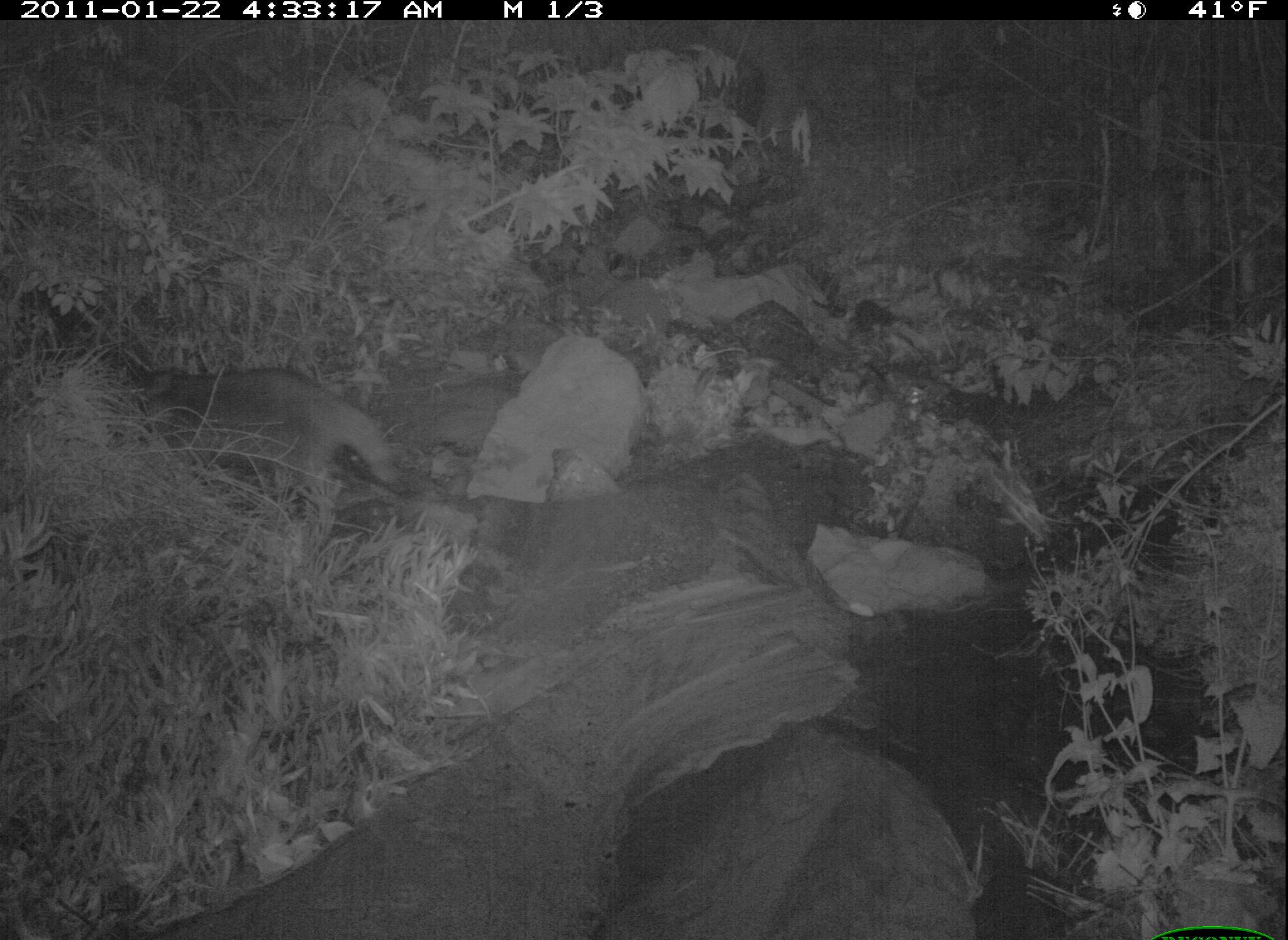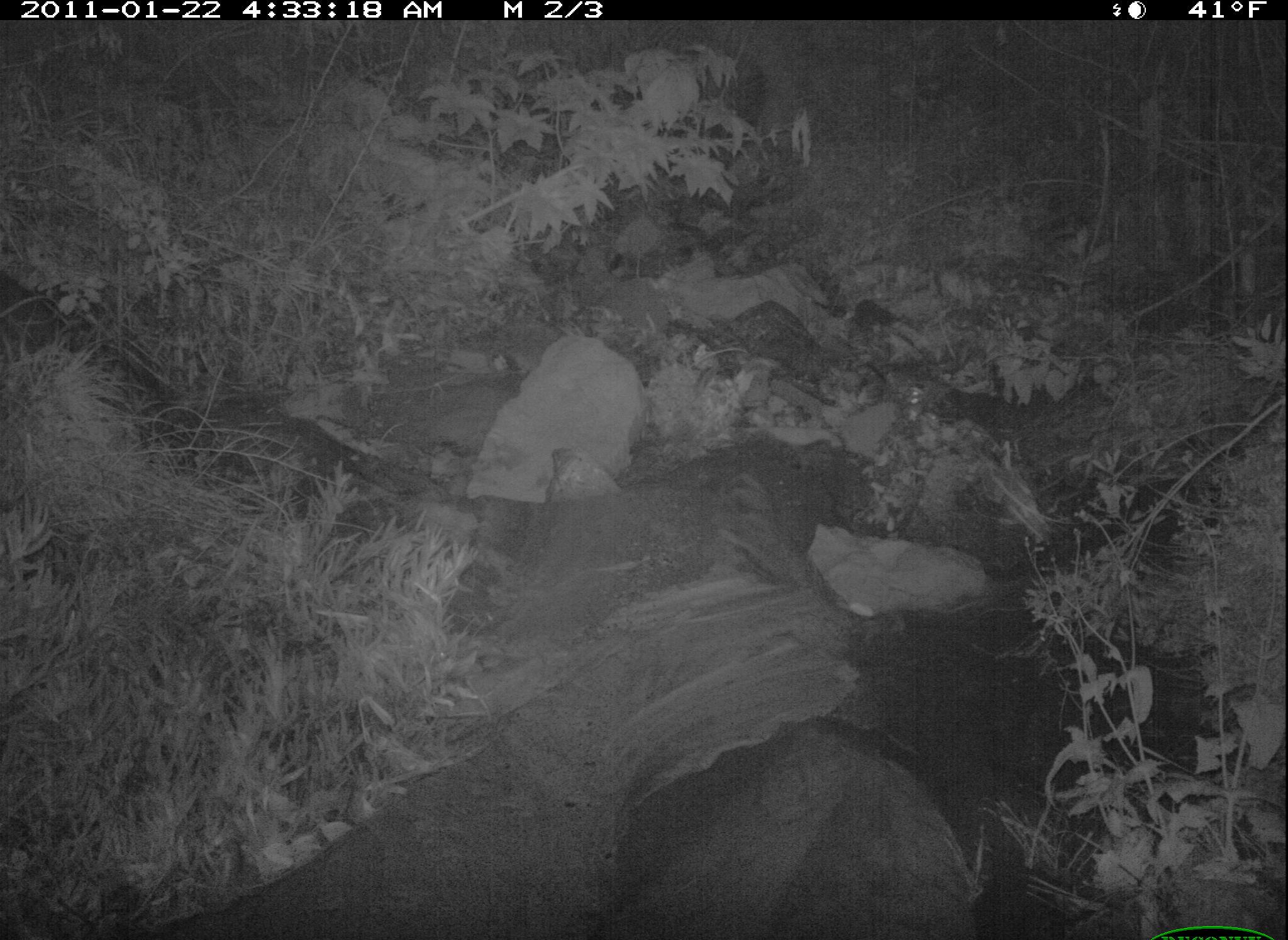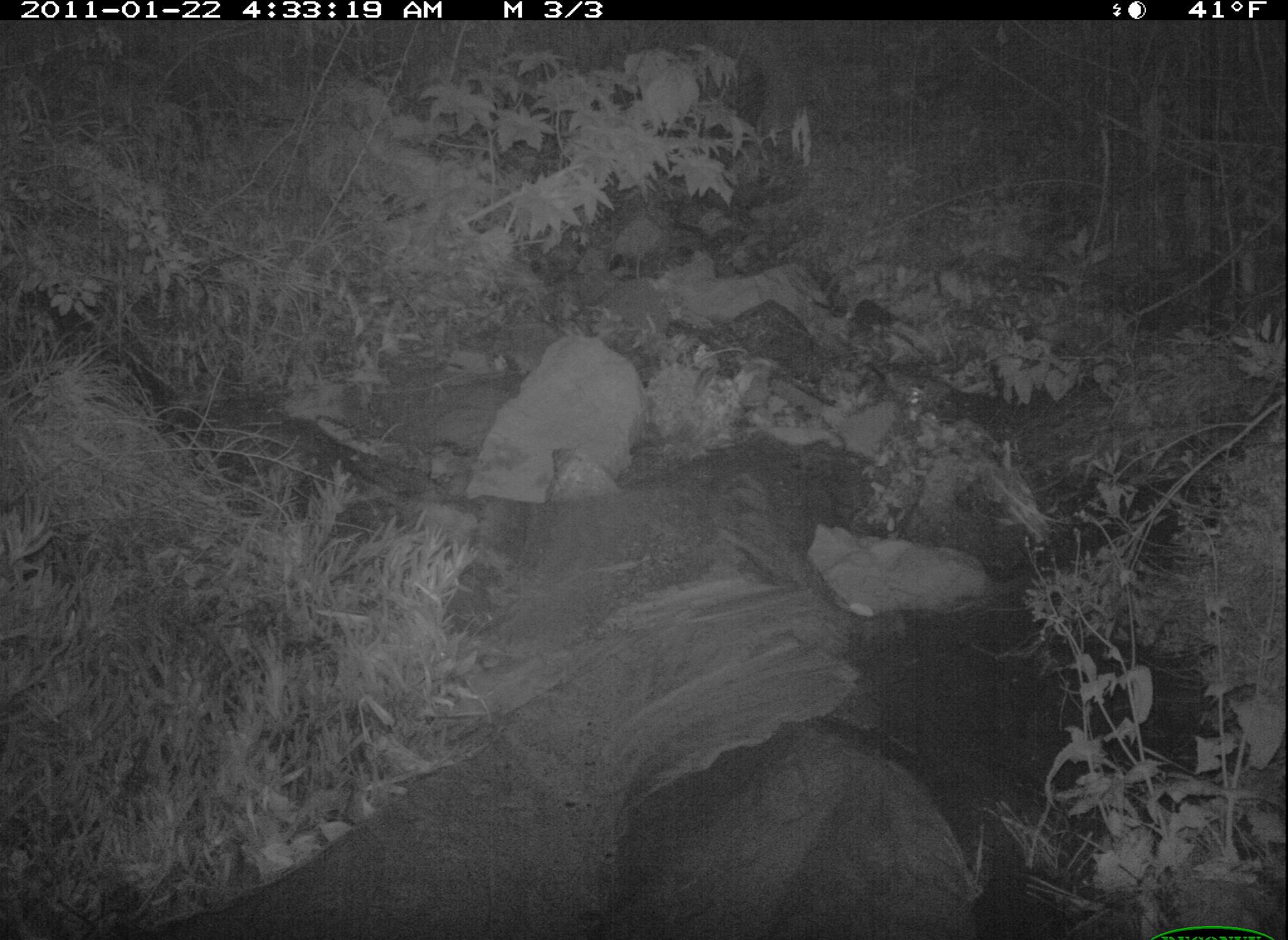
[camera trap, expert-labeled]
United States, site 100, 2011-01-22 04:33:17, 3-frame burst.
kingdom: Animalia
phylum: Chordata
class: Mammalia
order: Carnivora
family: Procyonidae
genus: Procyon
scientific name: Procyon lotor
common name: raccoon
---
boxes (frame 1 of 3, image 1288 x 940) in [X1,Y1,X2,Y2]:
raccoon: [113,341,409,515]